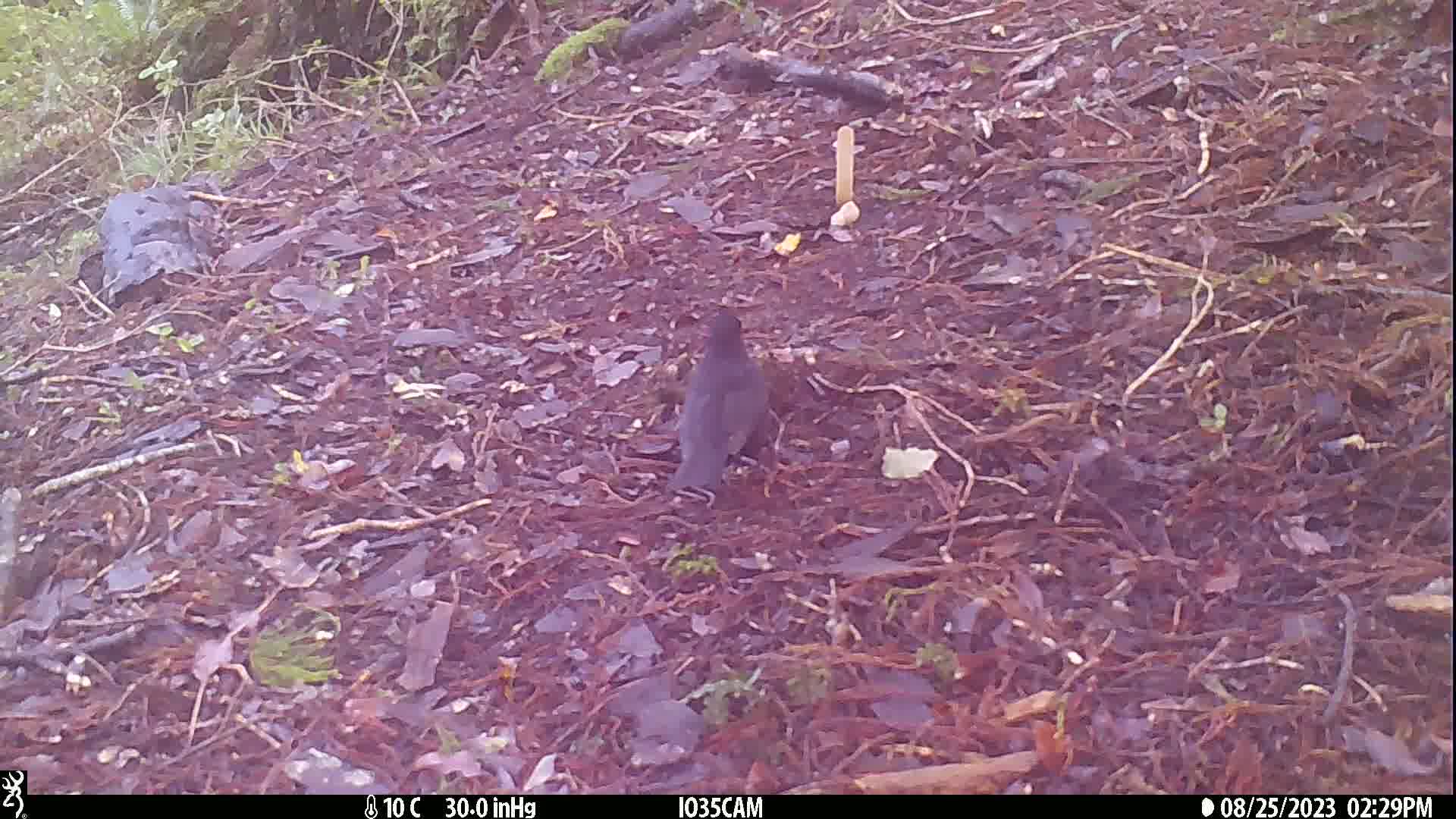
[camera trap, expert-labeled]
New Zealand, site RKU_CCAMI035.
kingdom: Animalia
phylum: Chordata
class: Aves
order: Passeriformes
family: Turdidae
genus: Turdus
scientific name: Turdus merula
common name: eurasian blackbird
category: blackbird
Blackbird (eurasian blackbird) (Turdus merula).